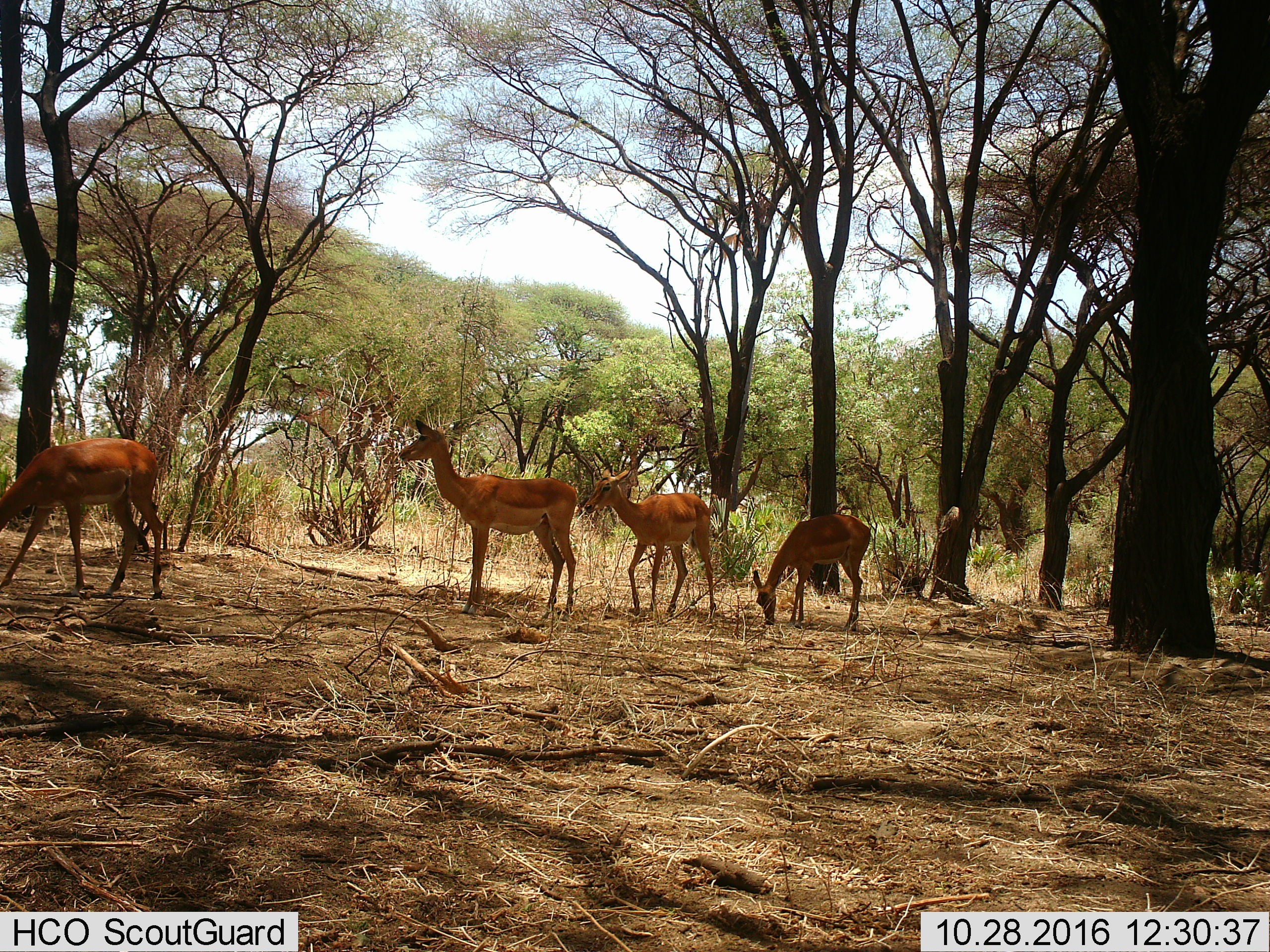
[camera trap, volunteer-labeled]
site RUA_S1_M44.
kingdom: Animalia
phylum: Chordata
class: Mammalia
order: Artiodactyla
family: Bovidae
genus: Aepyceros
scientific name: Aepyceros melampus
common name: impala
Impala (Aepyceros melampus), count 4. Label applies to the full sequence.